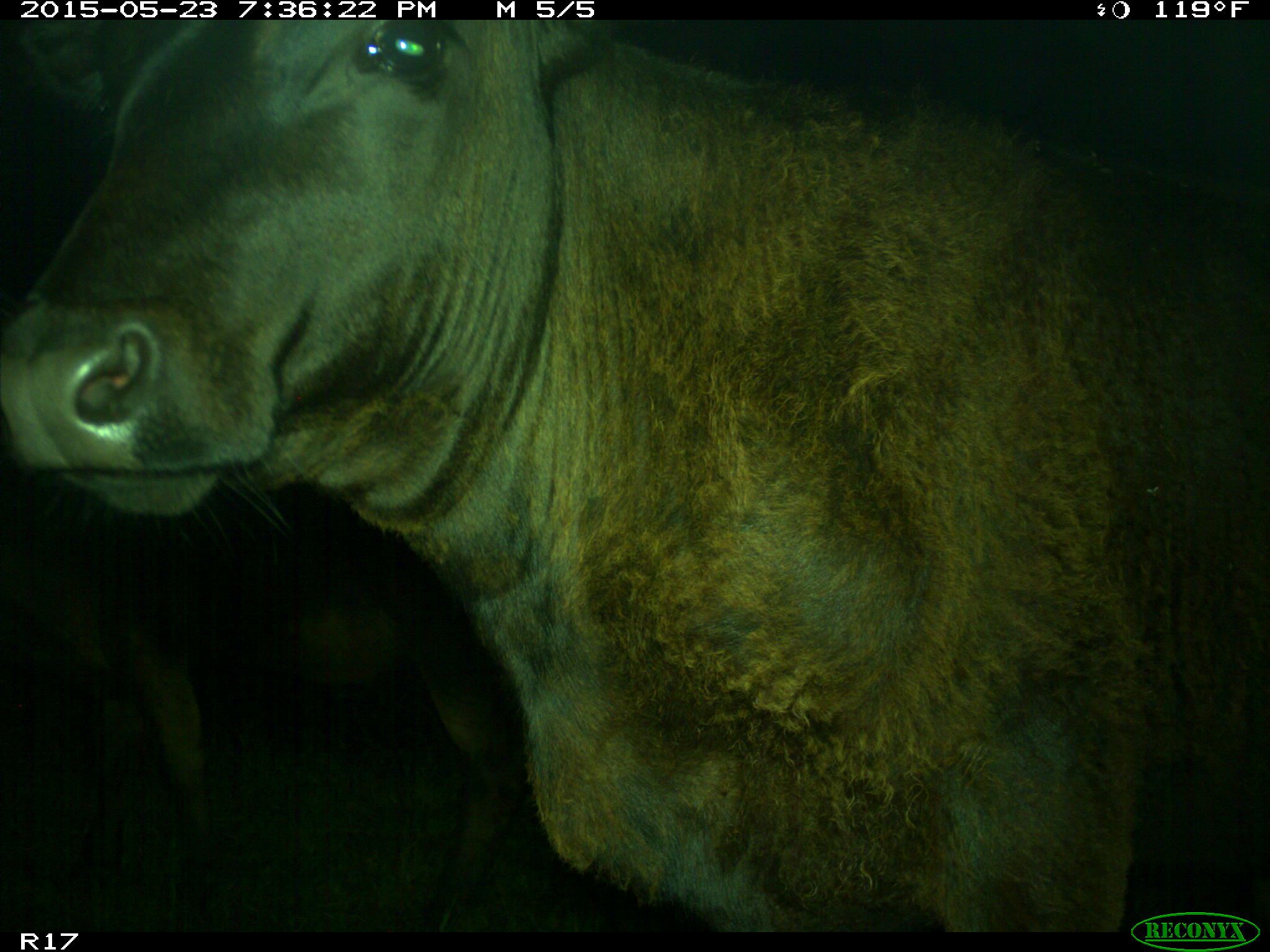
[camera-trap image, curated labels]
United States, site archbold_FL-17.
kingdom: Animalia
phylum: Chordata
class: Mammalia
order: Artiodactyla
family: Bovidae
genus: Bos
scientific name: Bos taurus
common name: domestic cow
Bos taurus (domestic cow).